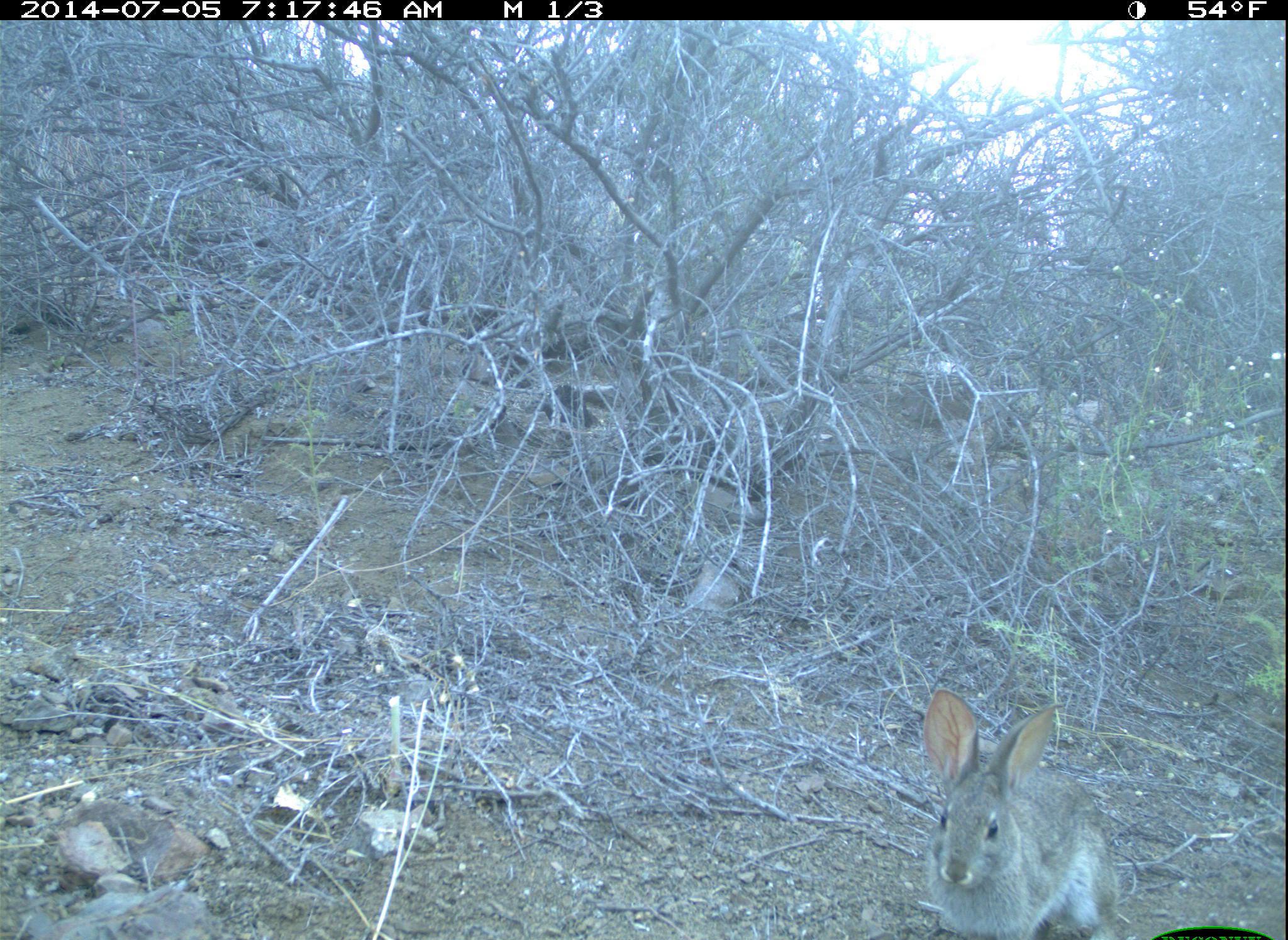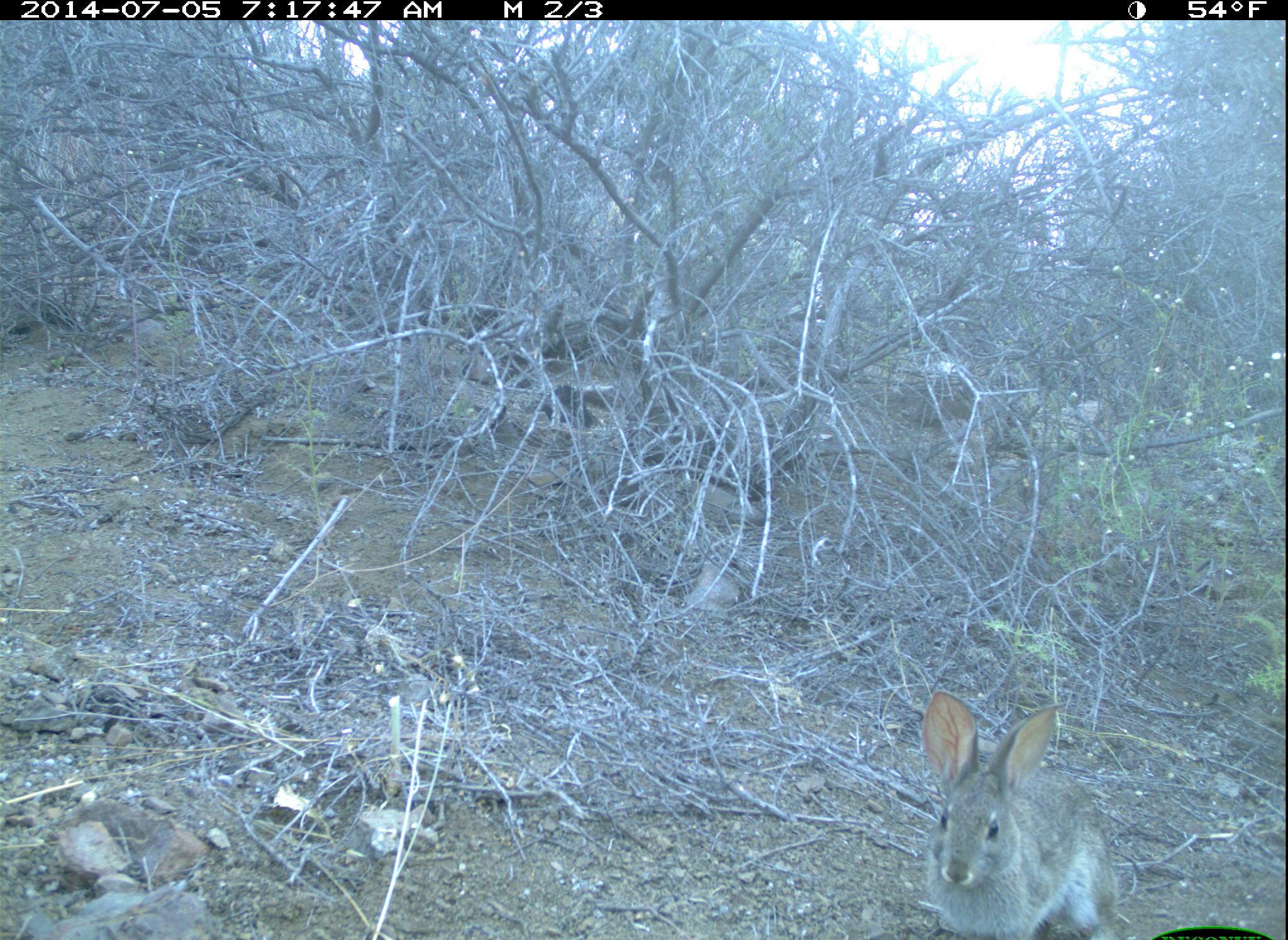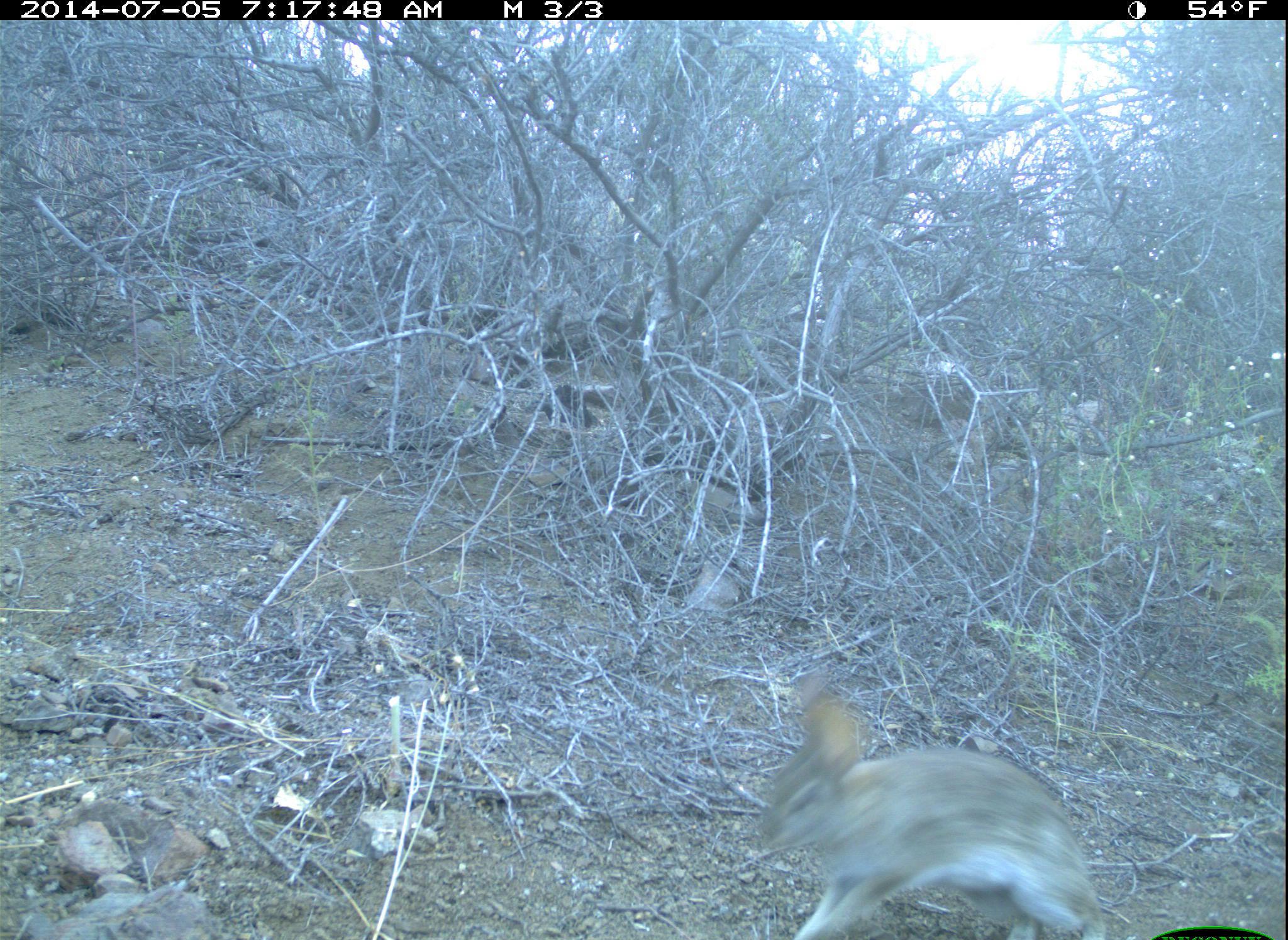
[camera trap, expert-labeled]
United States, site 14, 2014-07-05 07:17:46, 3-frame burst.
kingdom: Animalia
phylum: Chordata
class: Mammalia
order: Lagomorpha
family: Leporidae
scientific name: Leporidae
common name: rabbits and hares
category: rabbit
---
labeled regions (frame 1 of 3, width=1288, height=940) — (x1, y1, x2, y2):
rabbit: (922, 689, 1119, 940)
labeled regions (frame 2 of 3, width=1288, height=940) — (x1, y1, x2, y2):
rabbit: (920, 690, 1123, 940)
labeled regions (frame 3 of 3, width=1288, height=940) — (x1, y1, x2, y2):
rabbit: (761, 678, 1105, 940)